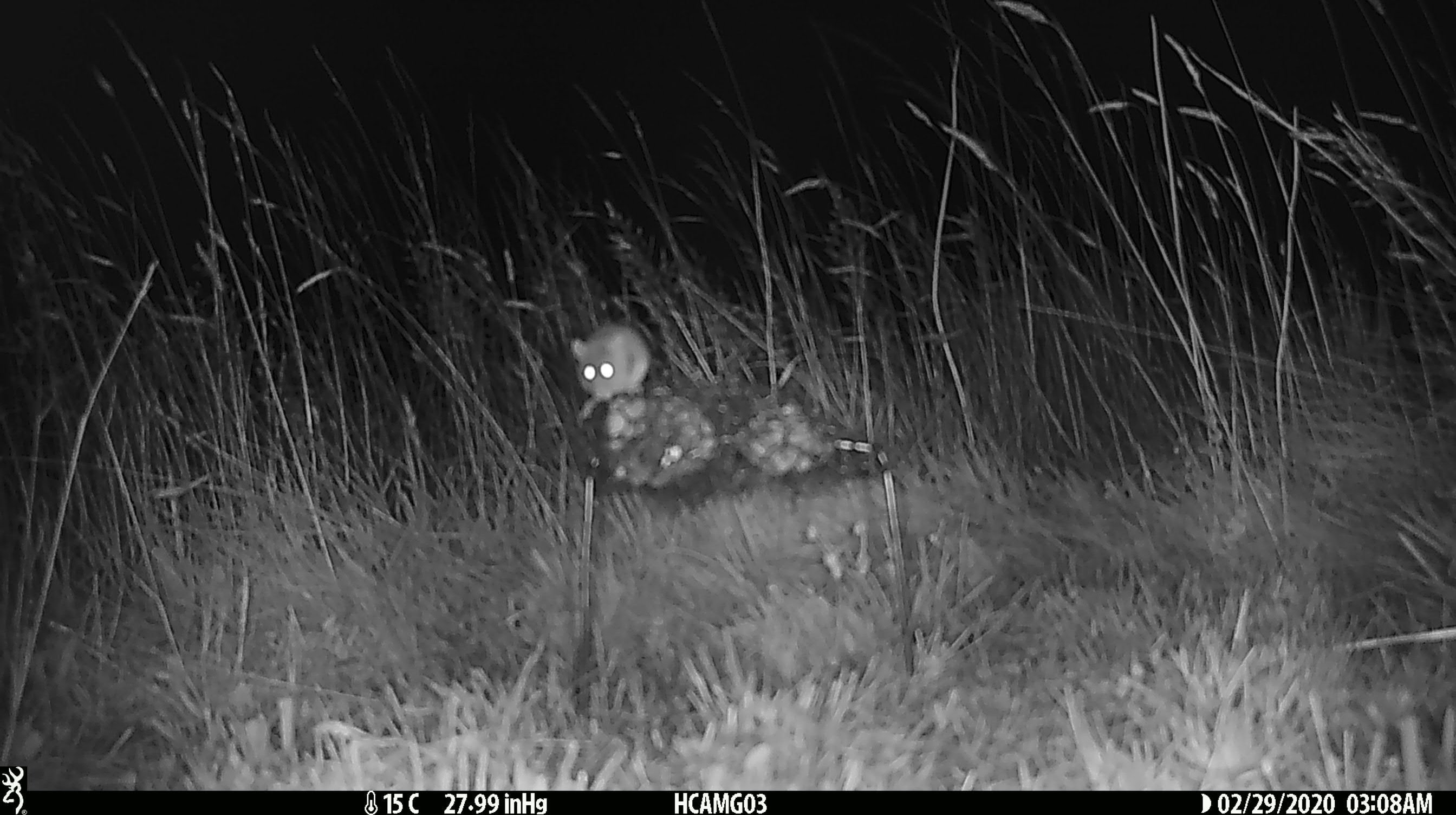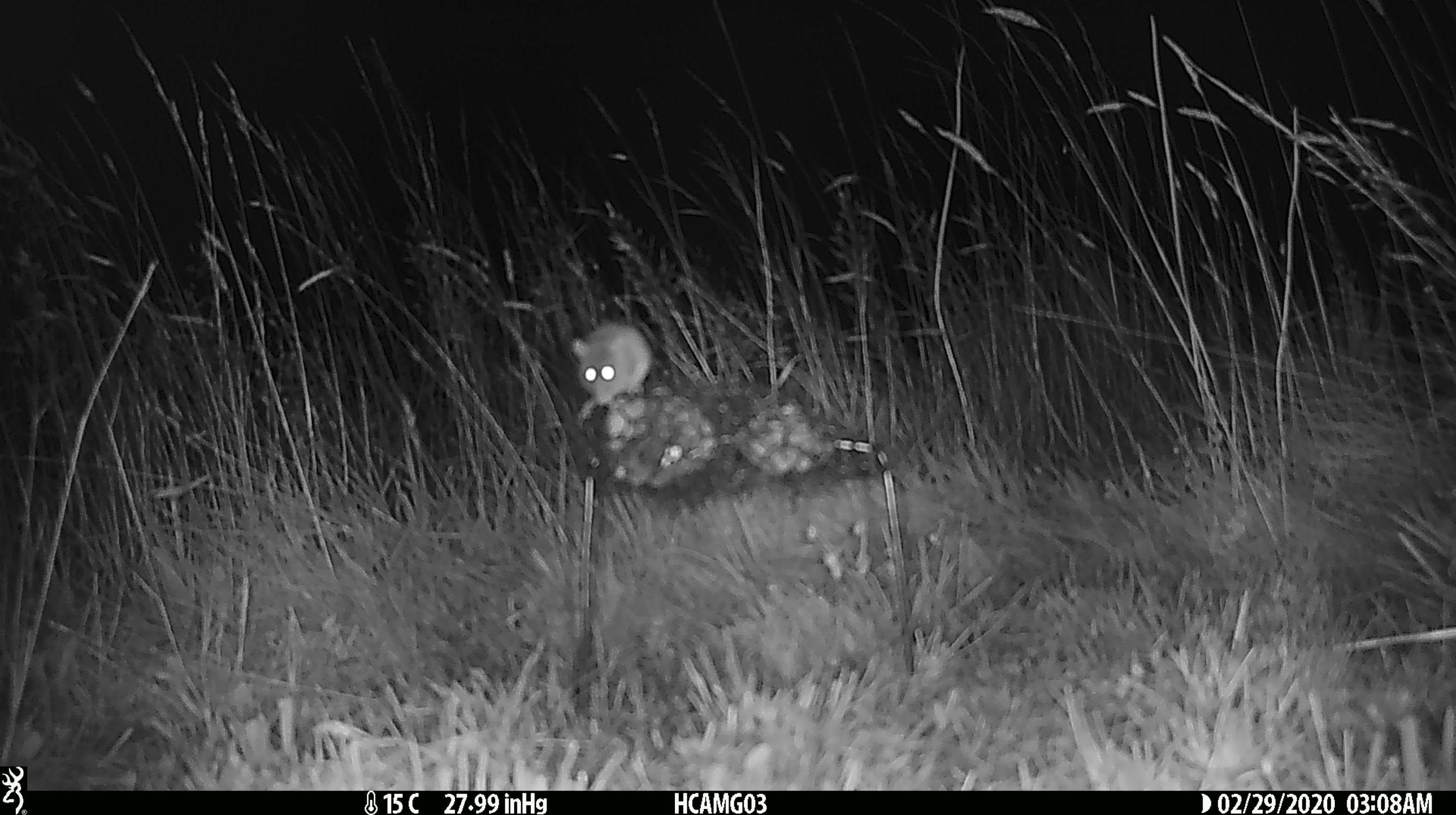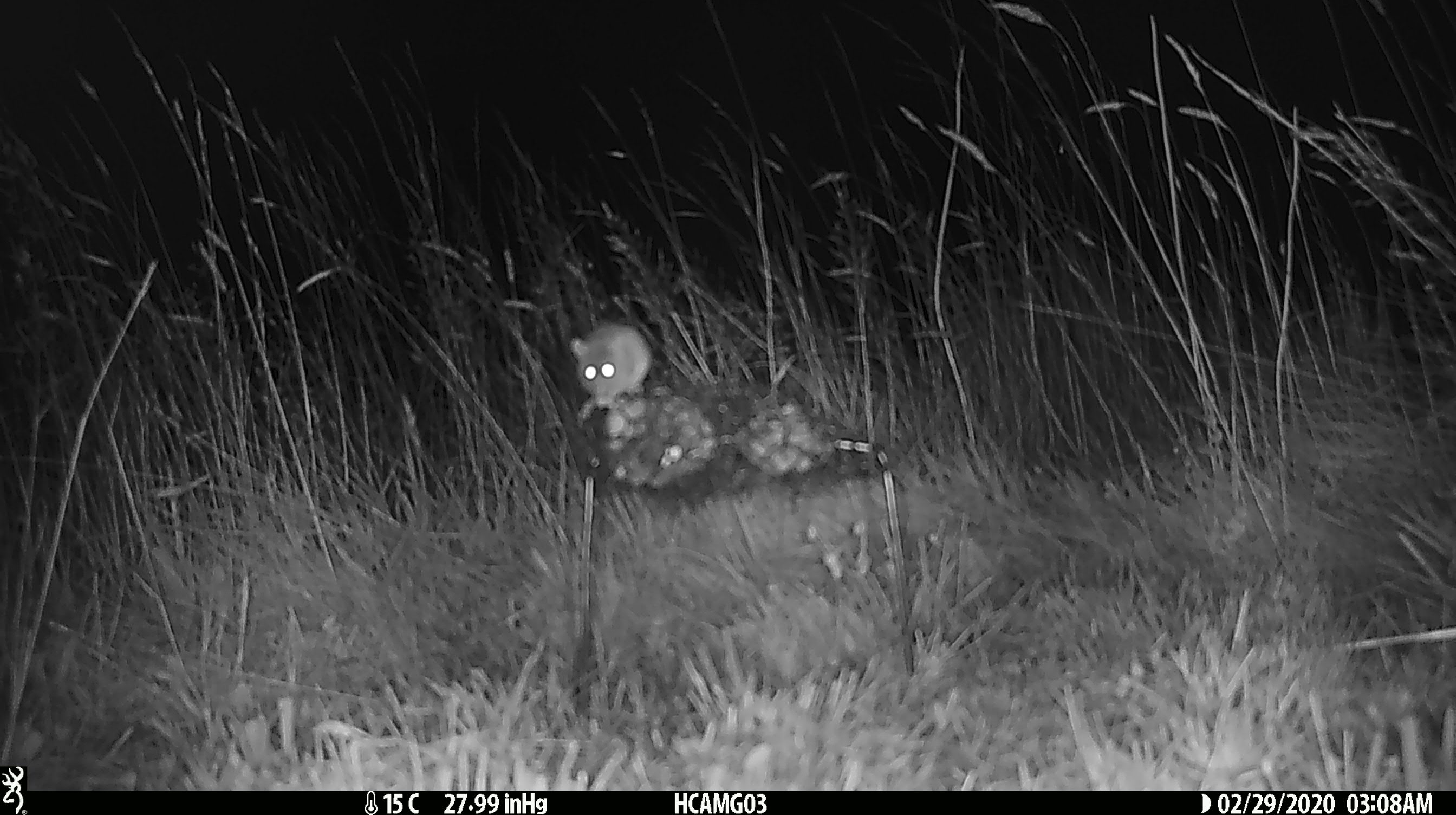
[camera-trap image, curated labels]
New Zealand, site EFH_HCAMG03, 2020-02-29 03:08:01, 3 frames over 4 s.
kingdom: Animalia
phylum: Chordata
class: Mammalia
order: Rodentia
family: Muridae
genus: Mus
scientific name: Mus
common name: mouse